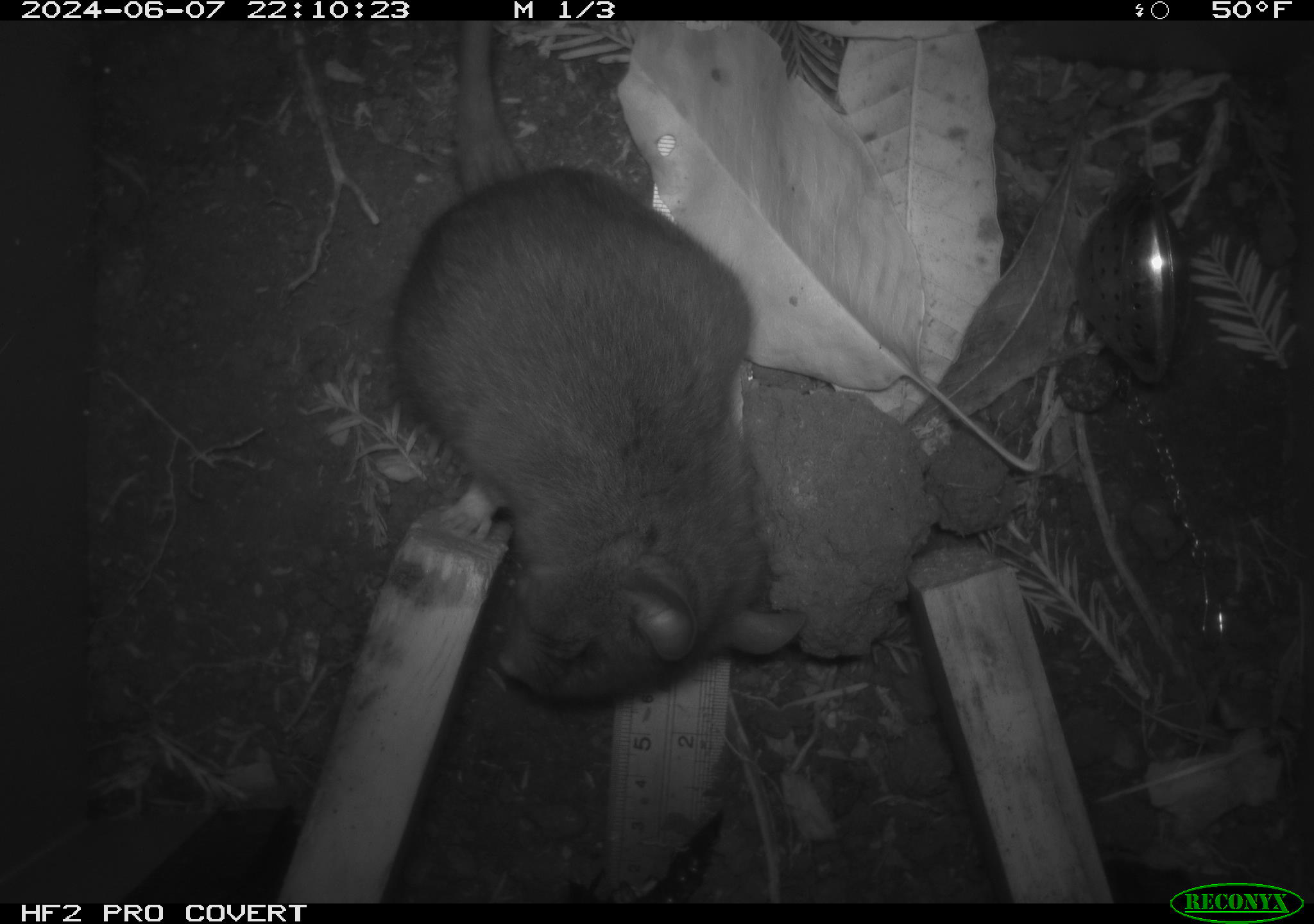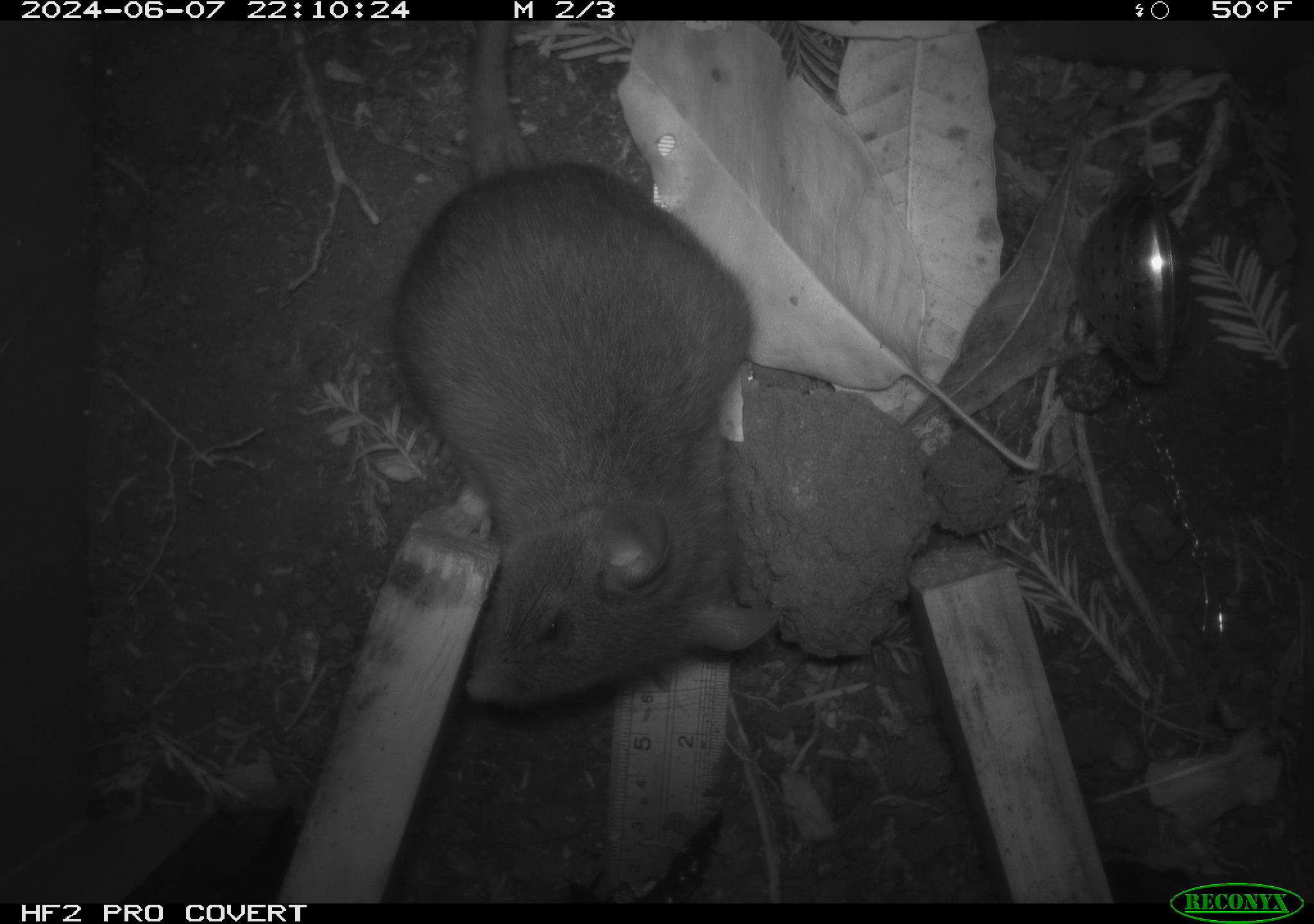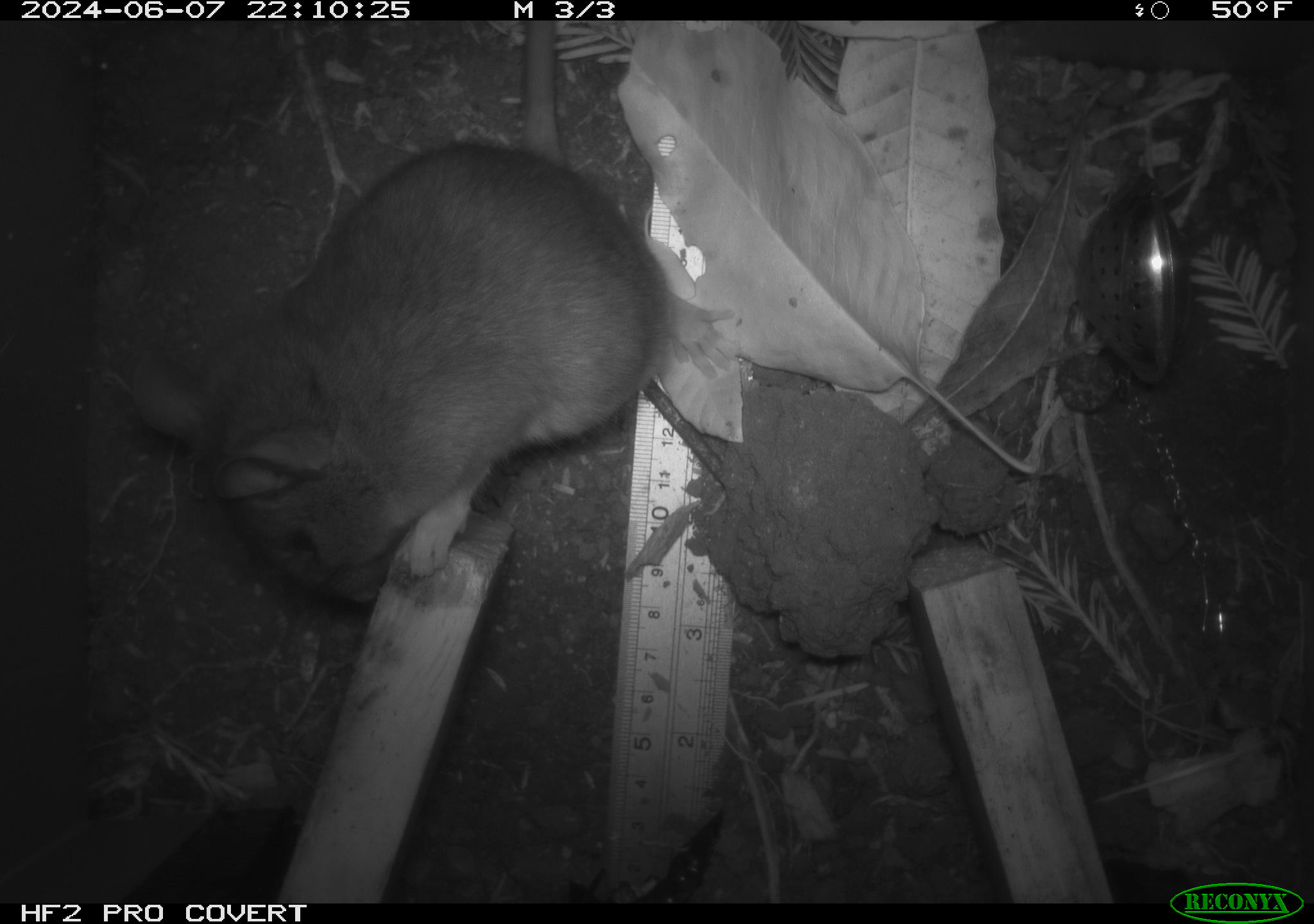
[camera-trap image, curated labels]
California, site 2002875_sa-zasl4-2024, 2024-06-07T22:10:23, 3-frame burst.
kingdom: Animalia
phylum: Chordata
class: Mammalia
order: Rodentia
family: Cricetidae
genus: Neotoma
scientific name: Neotoma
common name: pack rat or woodrat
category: neotoma species